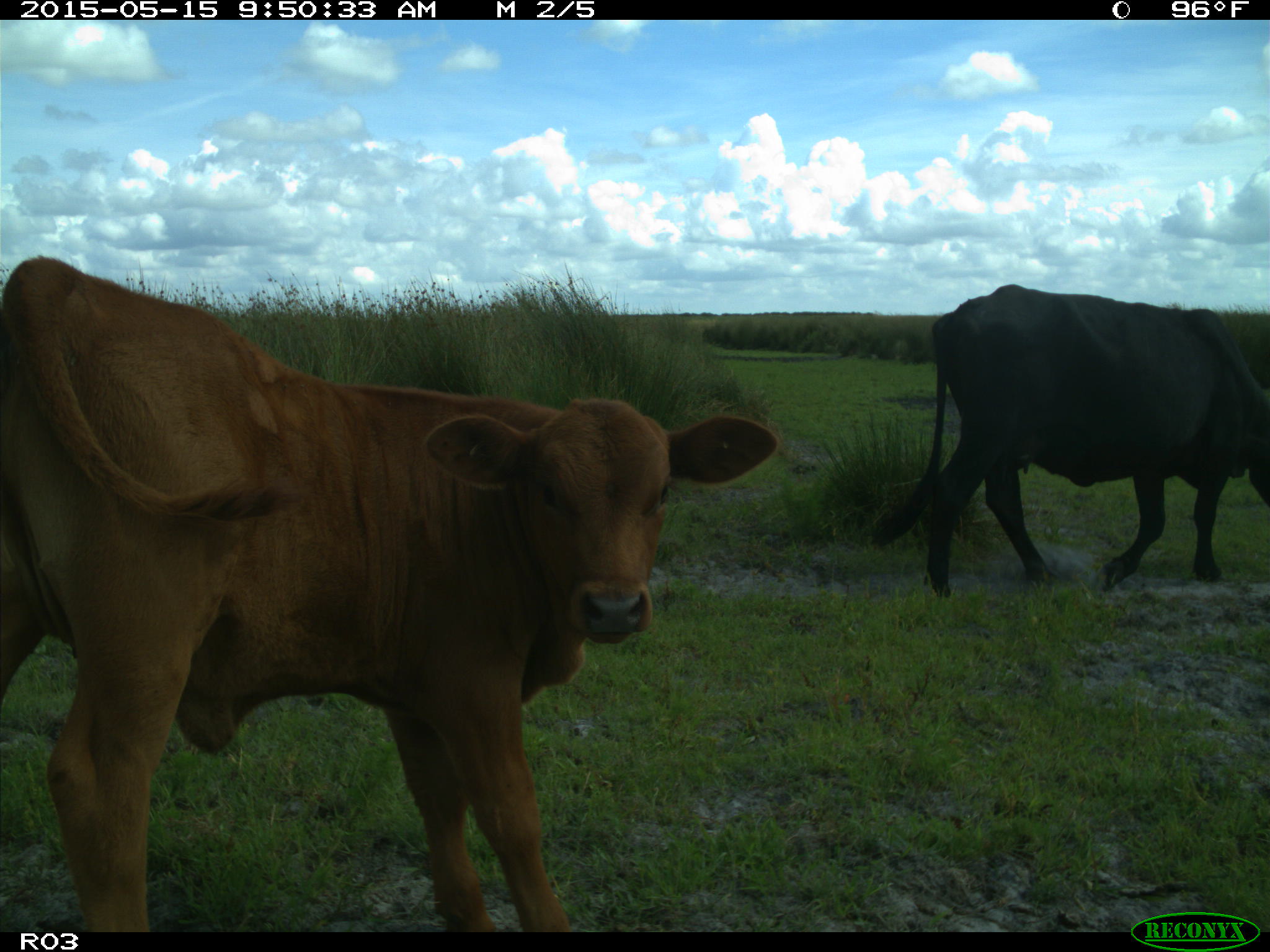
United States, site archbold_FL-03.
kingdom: Animalia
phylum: Chordata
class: Mammalia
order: Artiodactyla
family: Bovidae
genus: Bos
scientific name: Bos taurus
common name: domestic cow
Bos taurus (domestic cow).